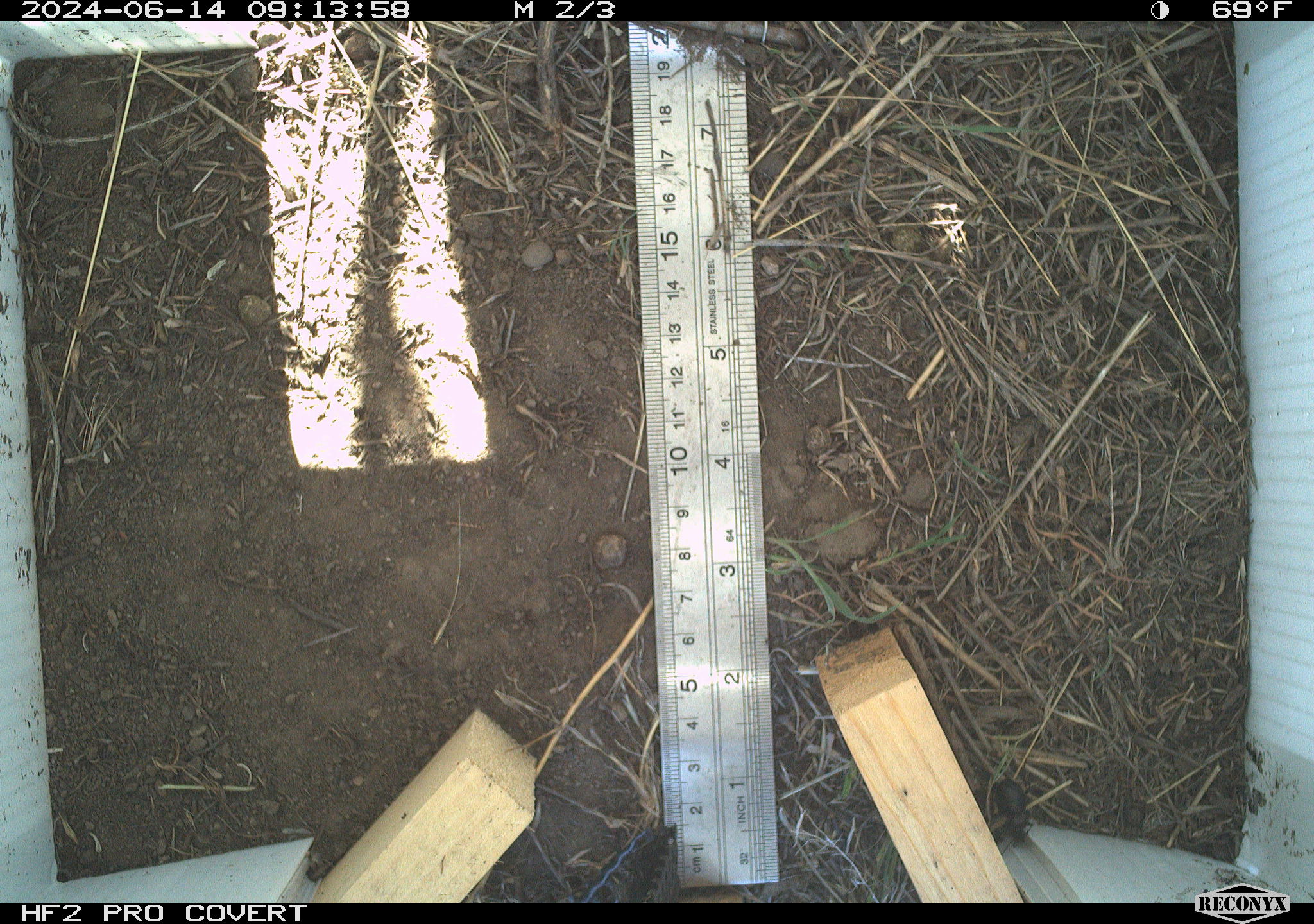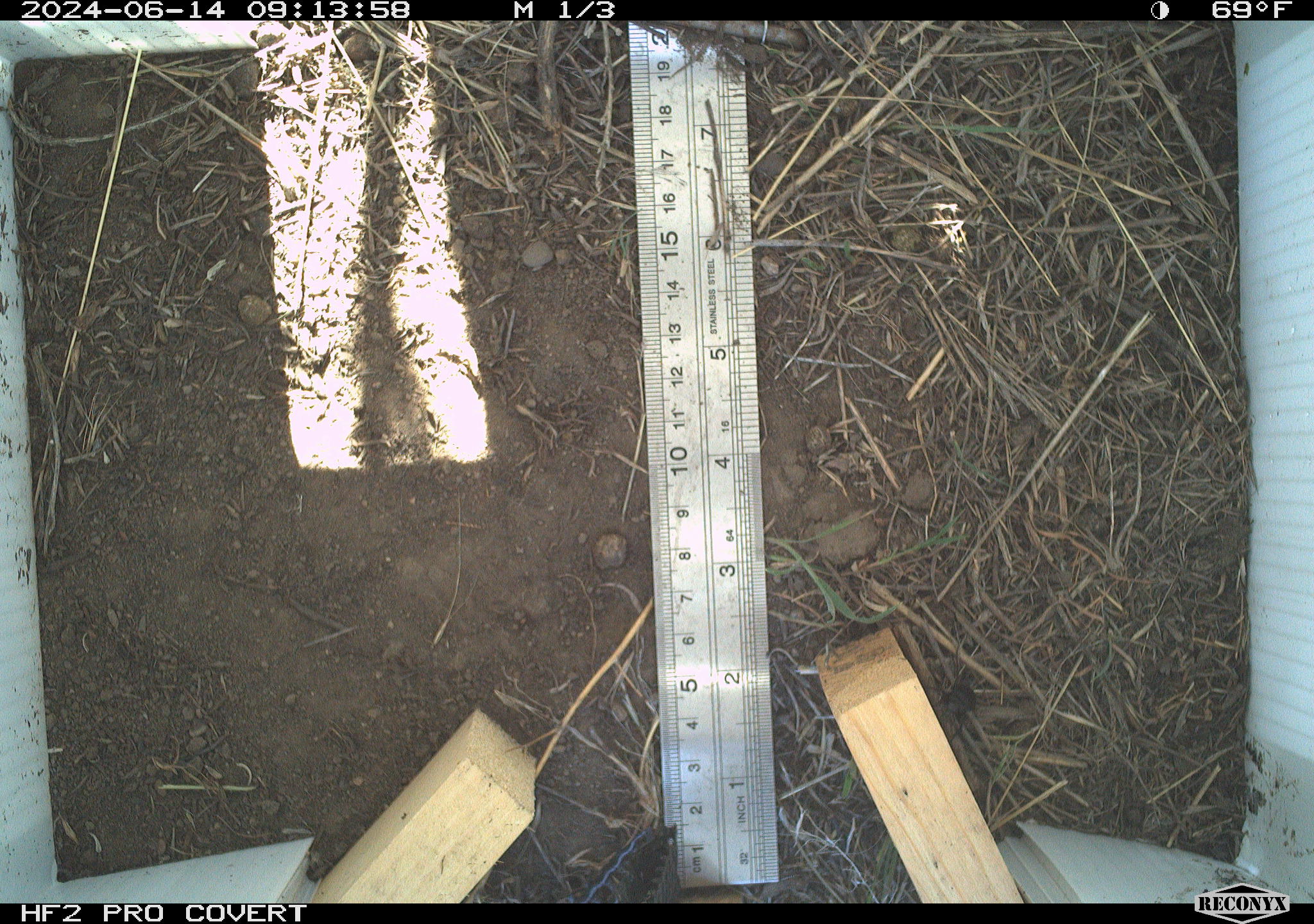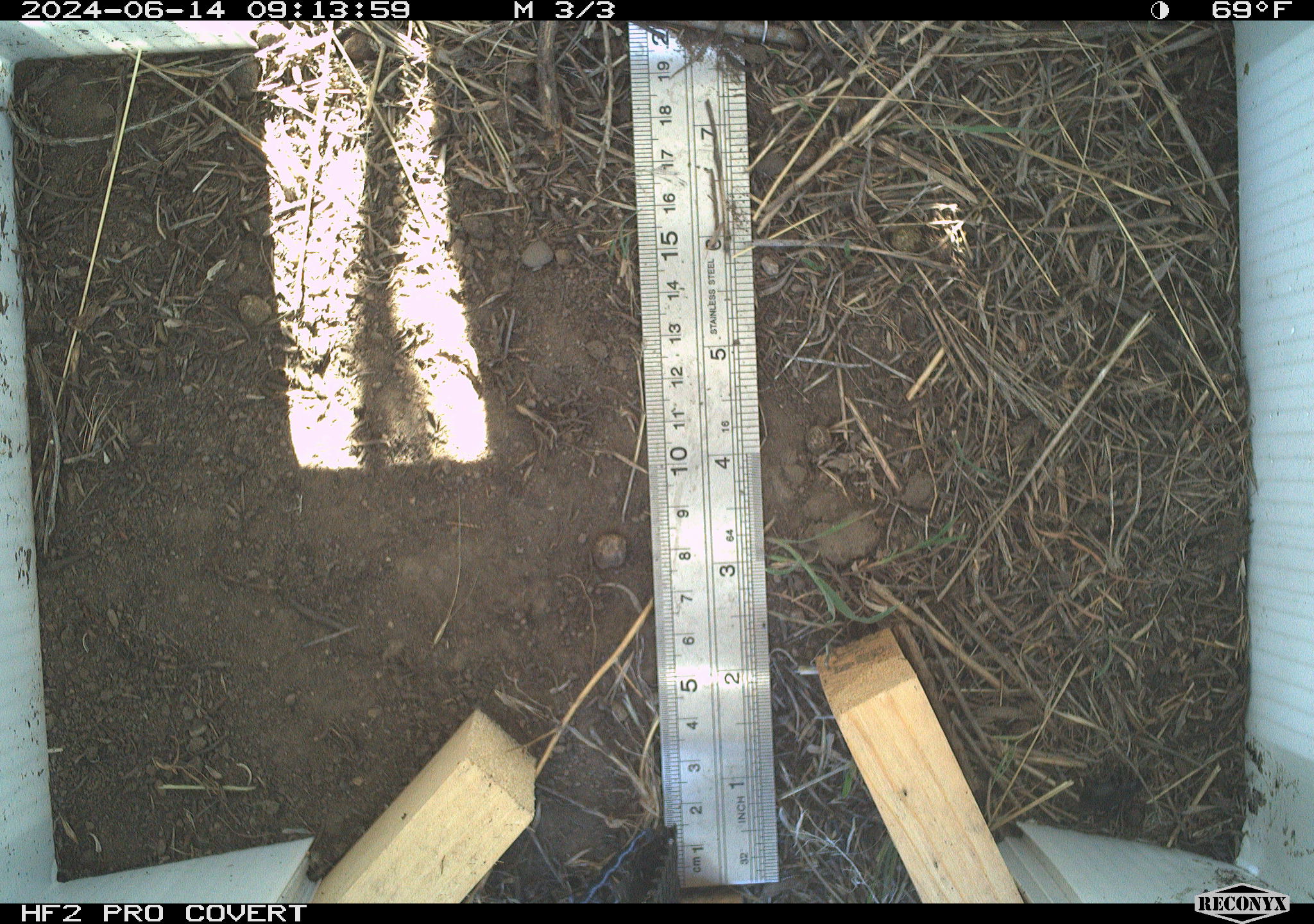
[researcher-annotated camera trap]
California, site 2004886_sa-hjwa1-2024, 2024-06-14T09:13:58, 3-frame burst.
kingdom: Animalia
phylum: Arthropoda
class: Insecta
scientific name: Insecta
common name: insect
Insect (Insecta).